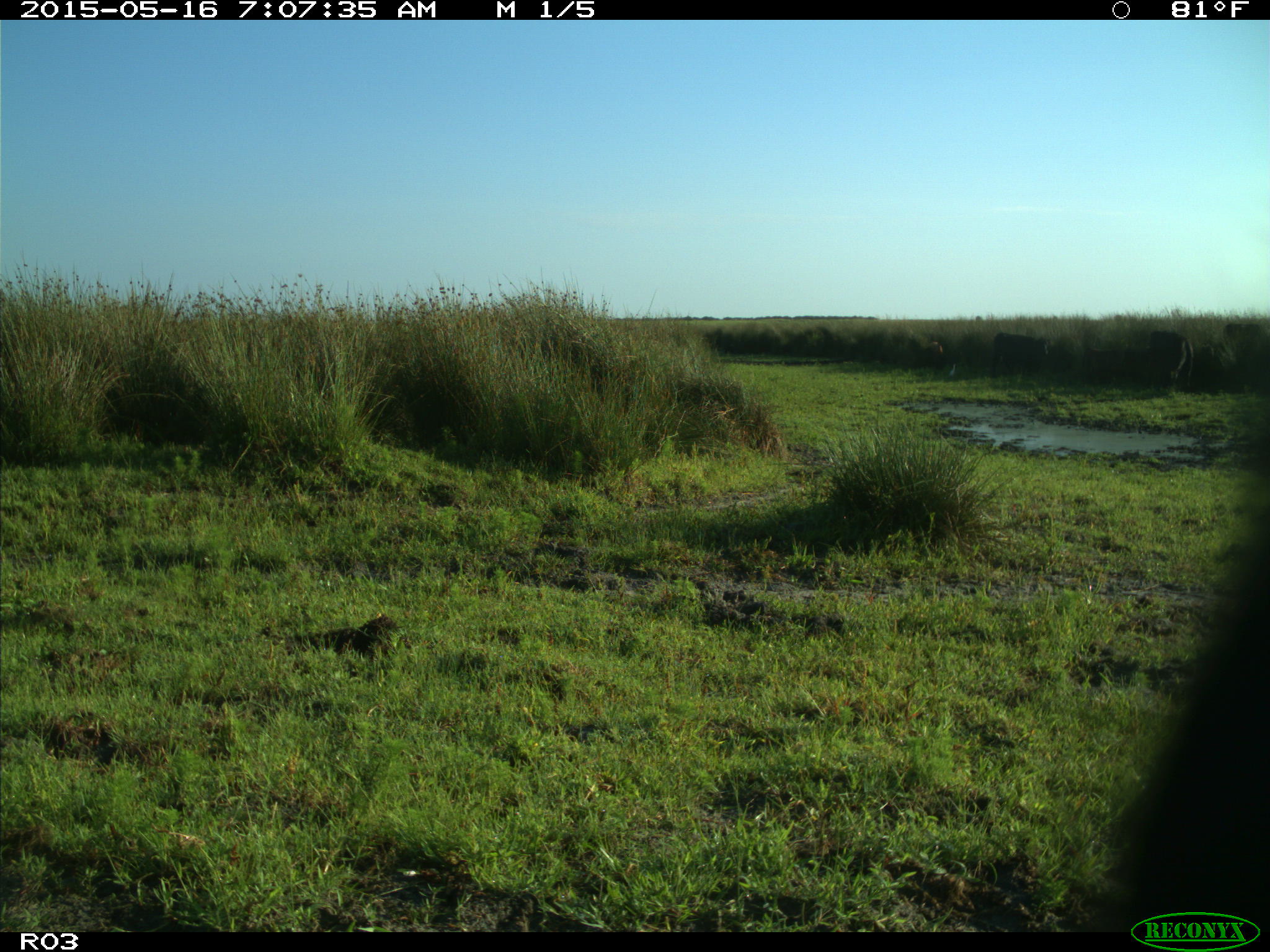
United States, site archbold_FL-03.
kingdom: Animalia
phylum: Chordata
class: Mammalia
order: Artiodactyla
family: Bovidae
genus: Bos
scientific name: Bos taurus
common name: domestic cow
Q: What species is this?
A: Bos taurus (domestic cow).